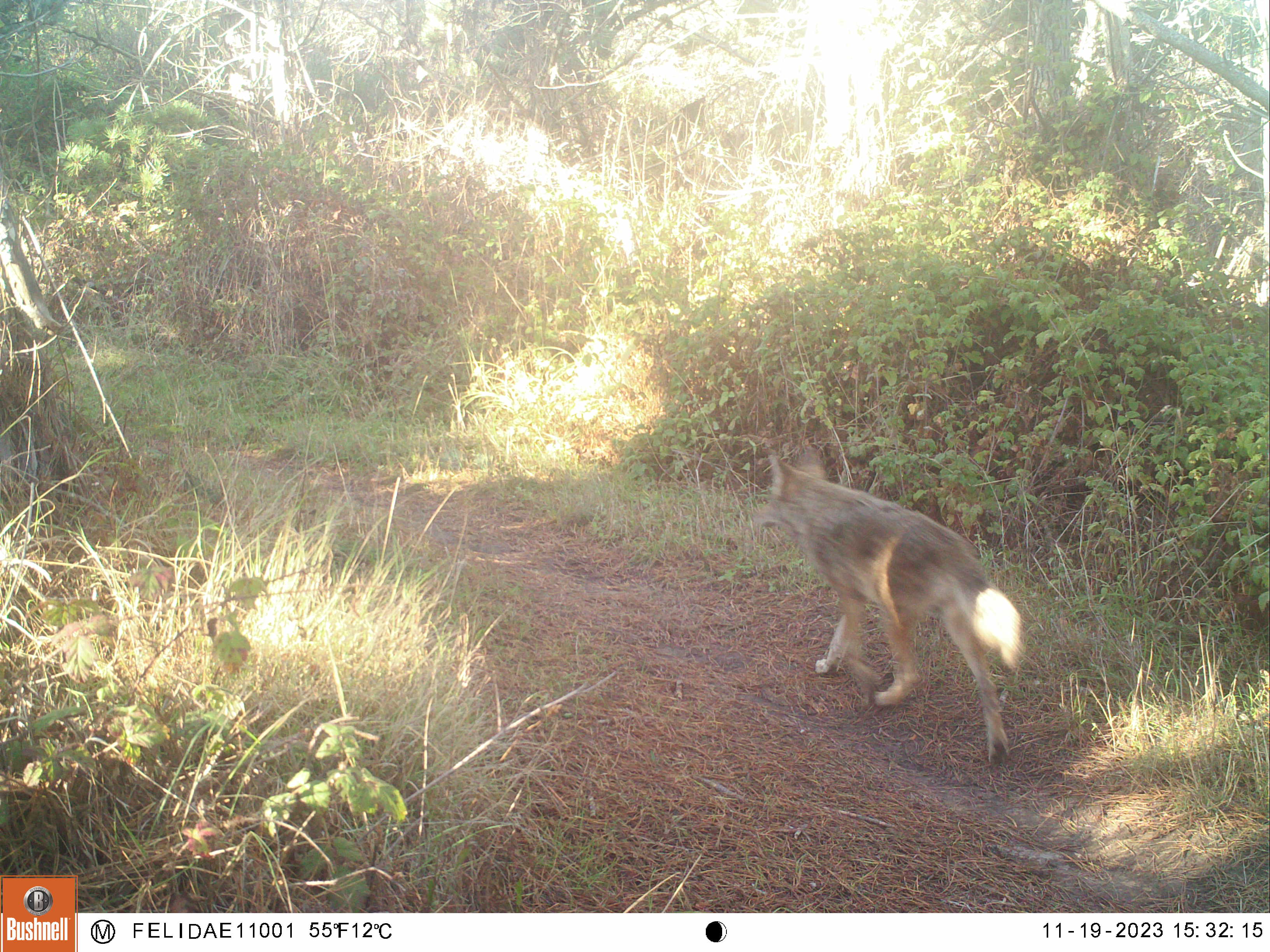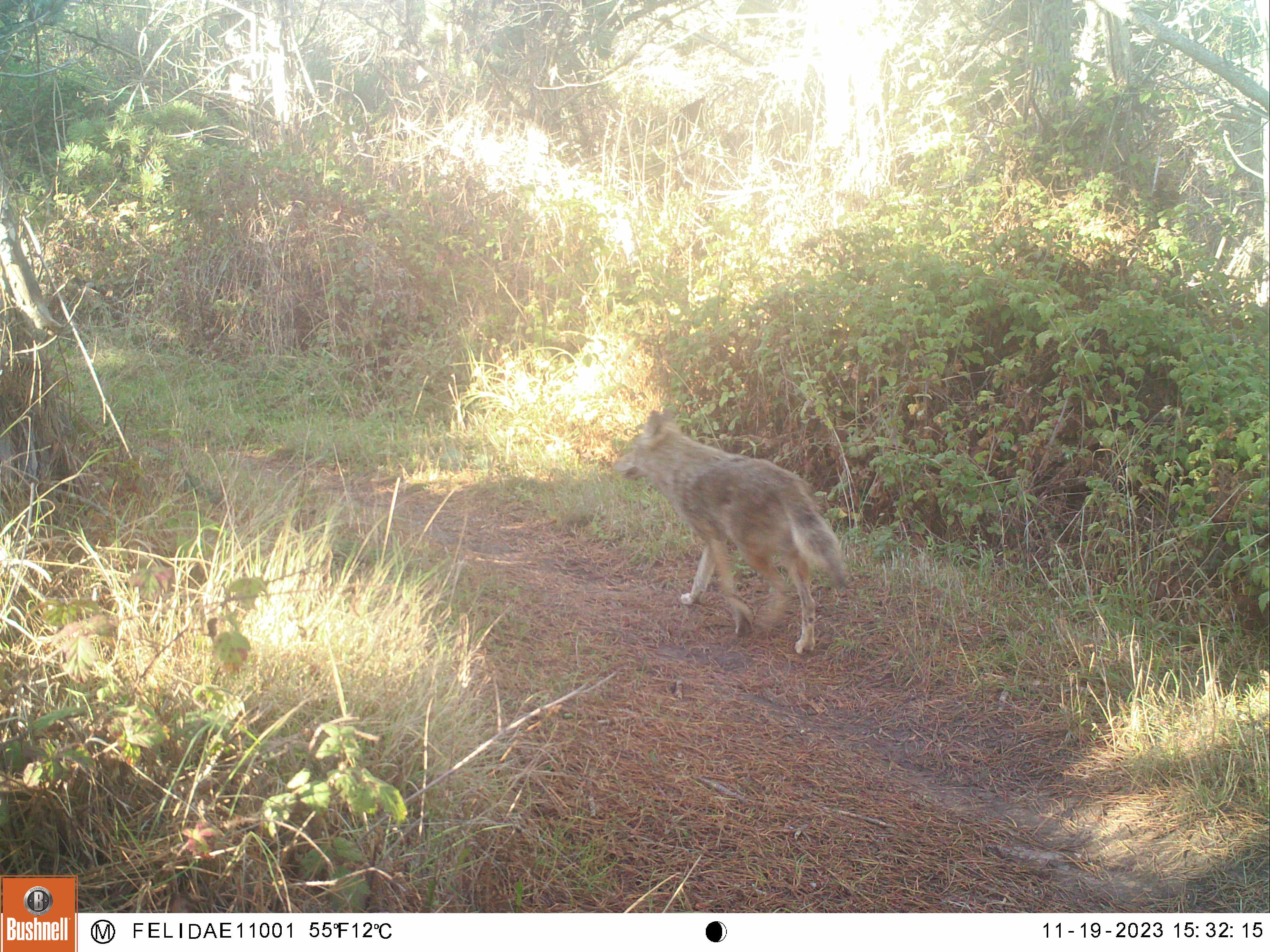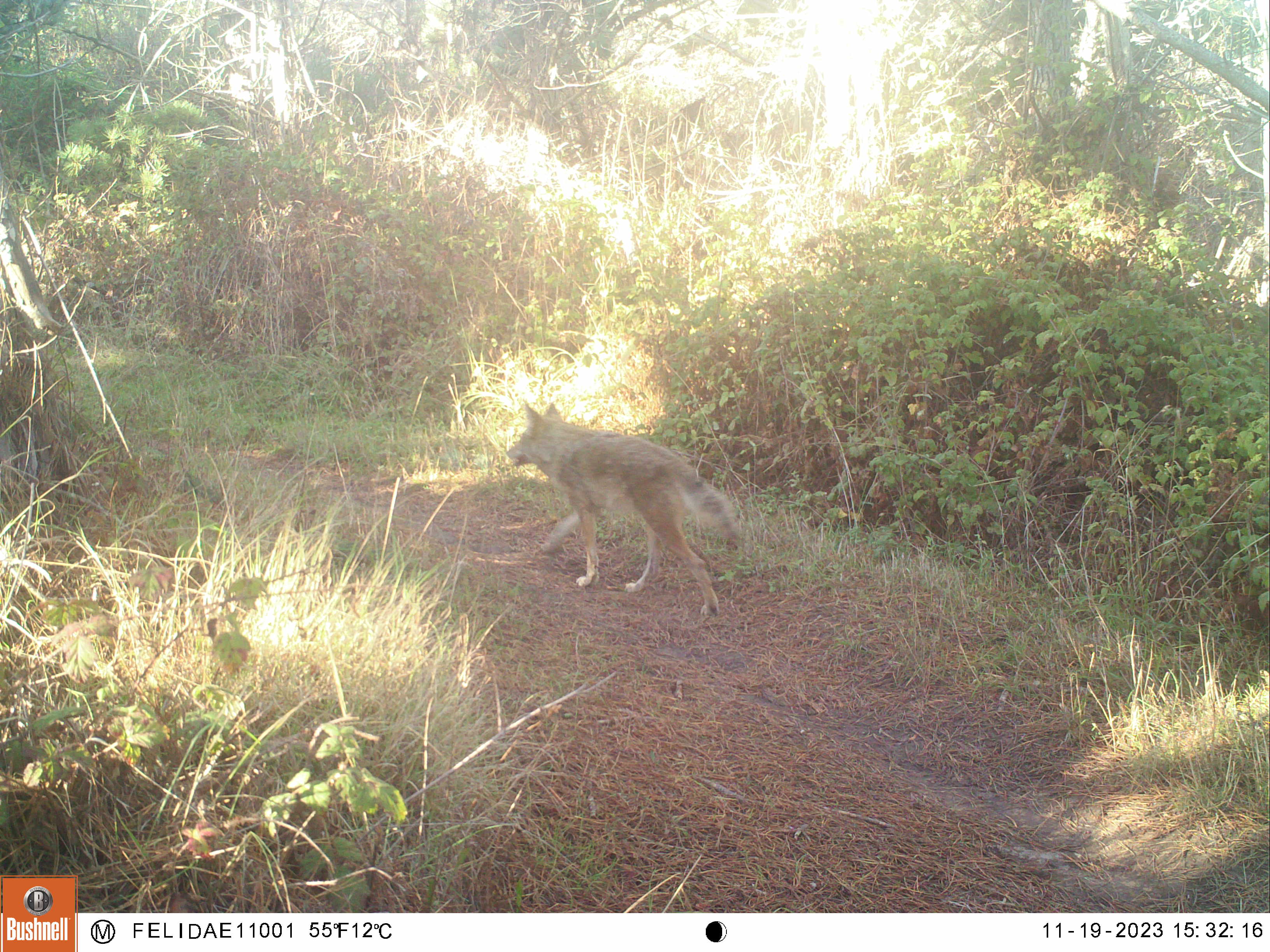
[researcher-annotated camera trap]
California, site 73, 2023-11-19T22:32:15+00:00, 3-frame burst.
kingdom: Animalia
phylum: Chordata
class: Mammalia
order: Carnivora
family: Canidae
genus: Canis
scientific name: Canis latrans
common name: coyote